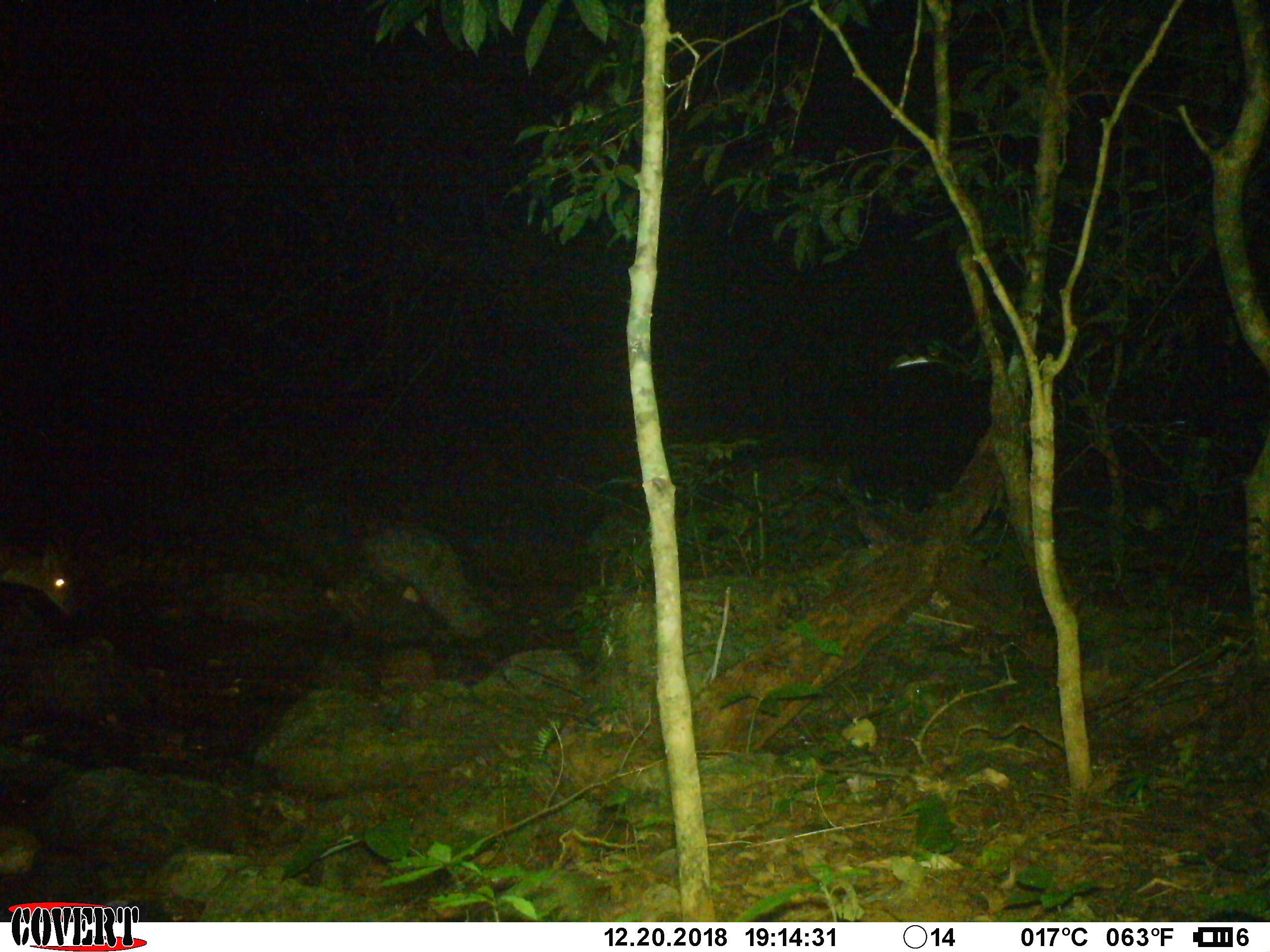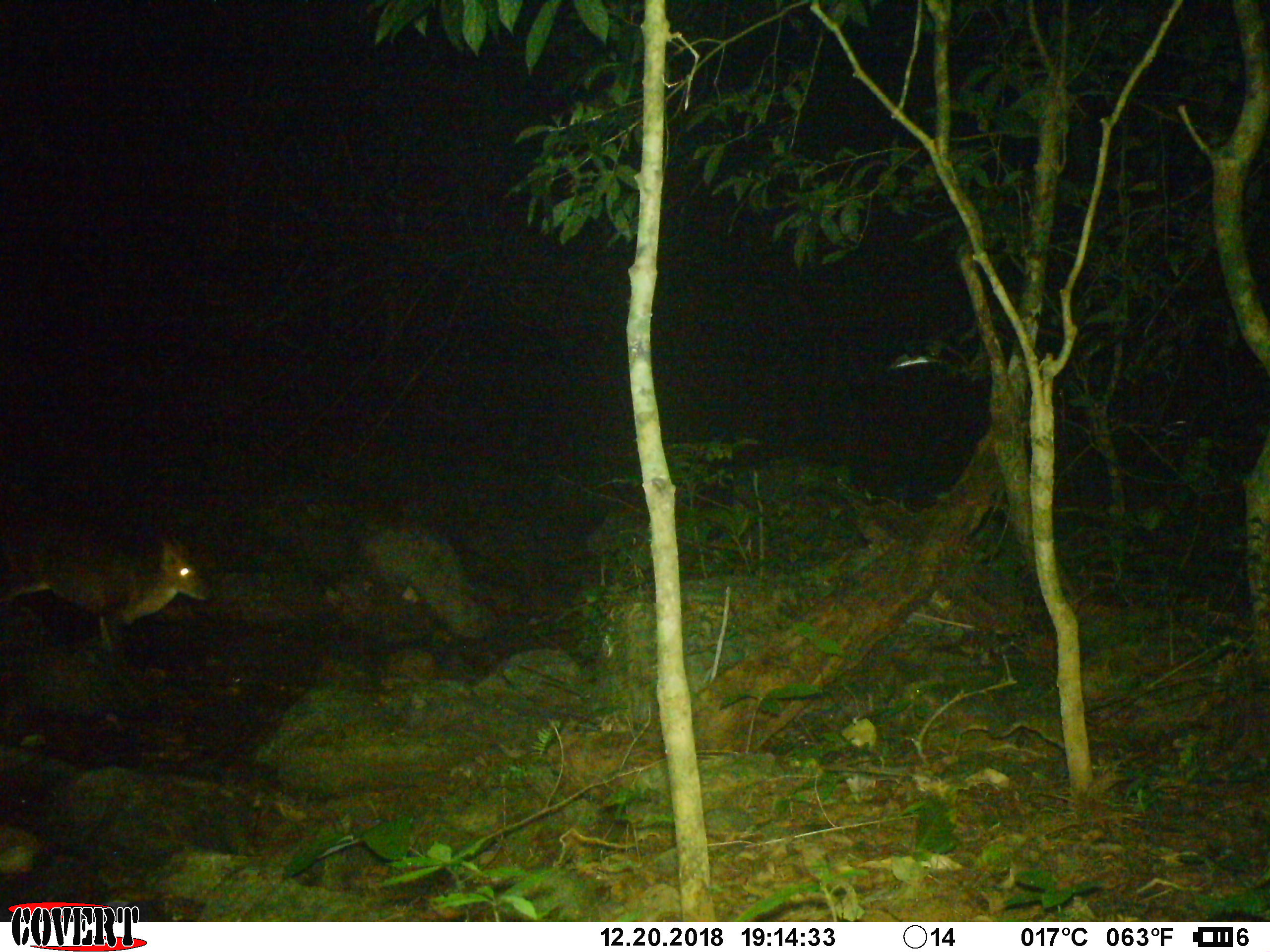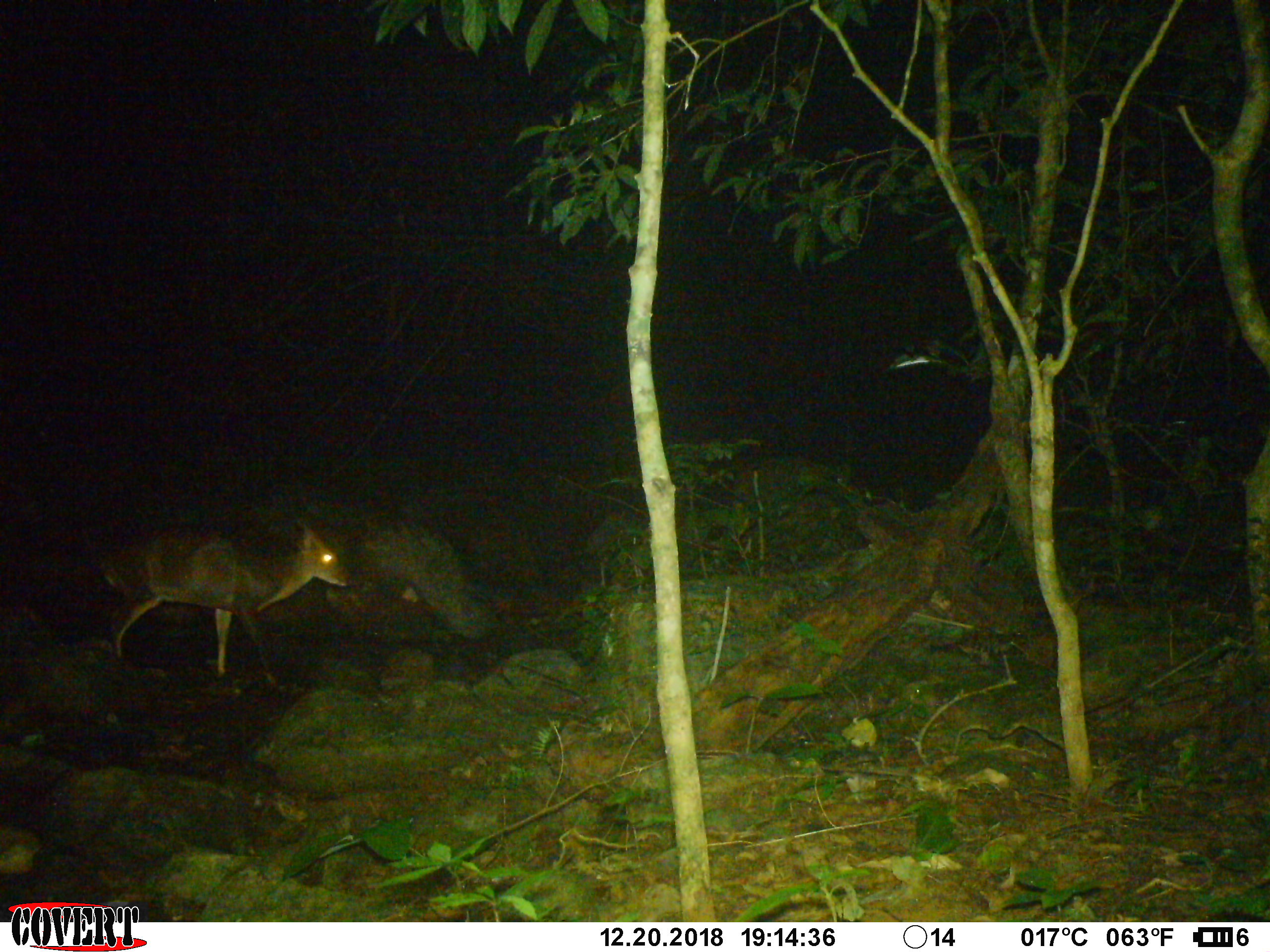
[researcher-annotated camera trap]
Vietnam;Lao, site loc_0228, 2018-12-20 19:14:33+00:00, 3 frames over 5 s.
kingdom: Animalia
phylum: Chordata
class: Mammalia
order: Artiodactyla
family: Cervidae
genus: Muntiacus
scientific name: Muntiacus vuquangensis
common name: large-antlered muntjac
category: large antlered muntjac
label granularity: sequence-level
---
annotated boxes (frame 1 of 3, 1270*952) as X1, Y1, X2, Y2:
large antlered muntjac: 0, 527, 78, 620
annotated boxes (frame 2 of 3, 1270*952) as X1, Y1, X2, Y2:
large antlered muntjac: 0, 488, 213, 652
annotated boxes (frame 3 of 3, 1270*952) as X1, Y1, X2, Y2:
large antlered muntjac: 92, 519, 355, 686